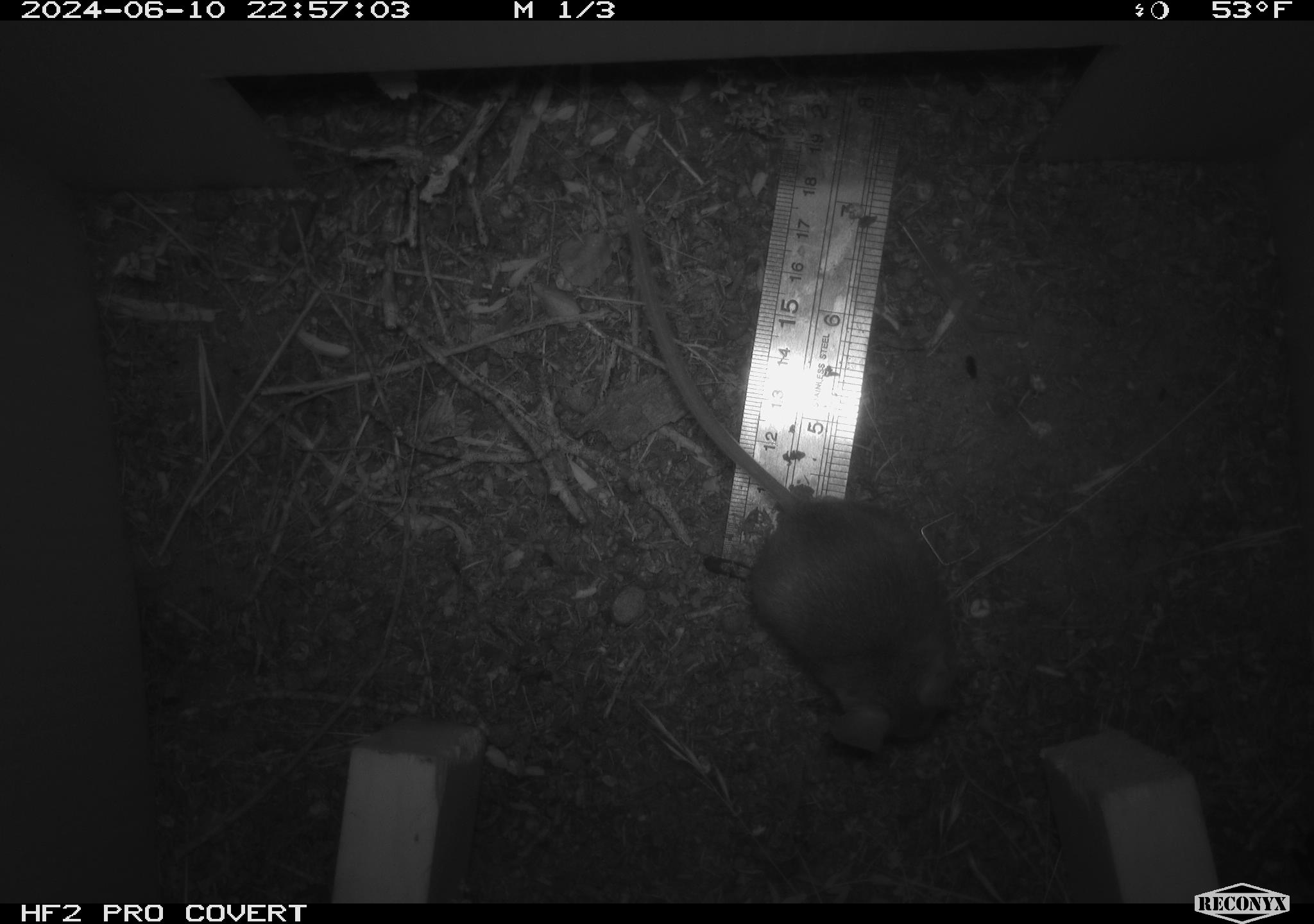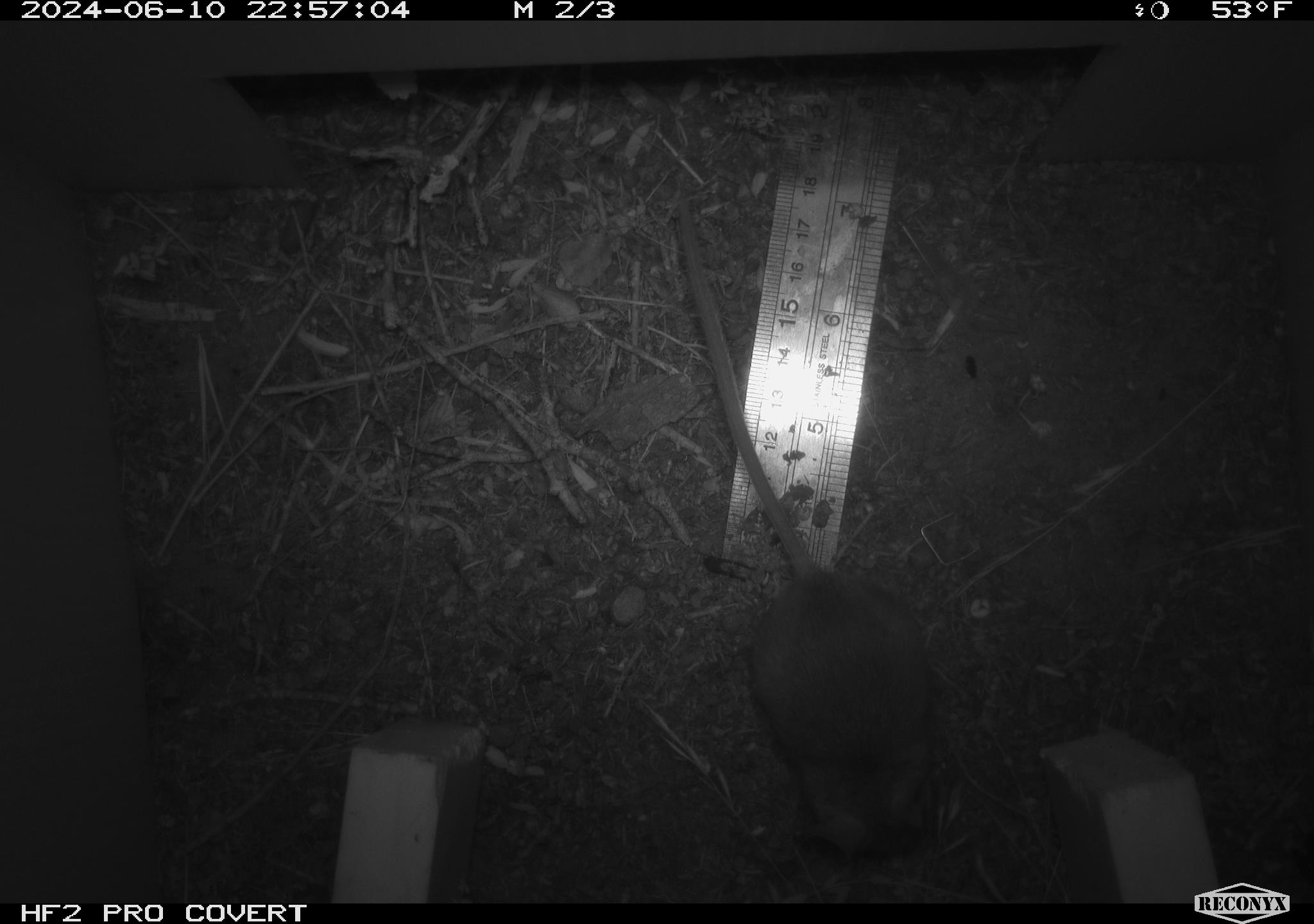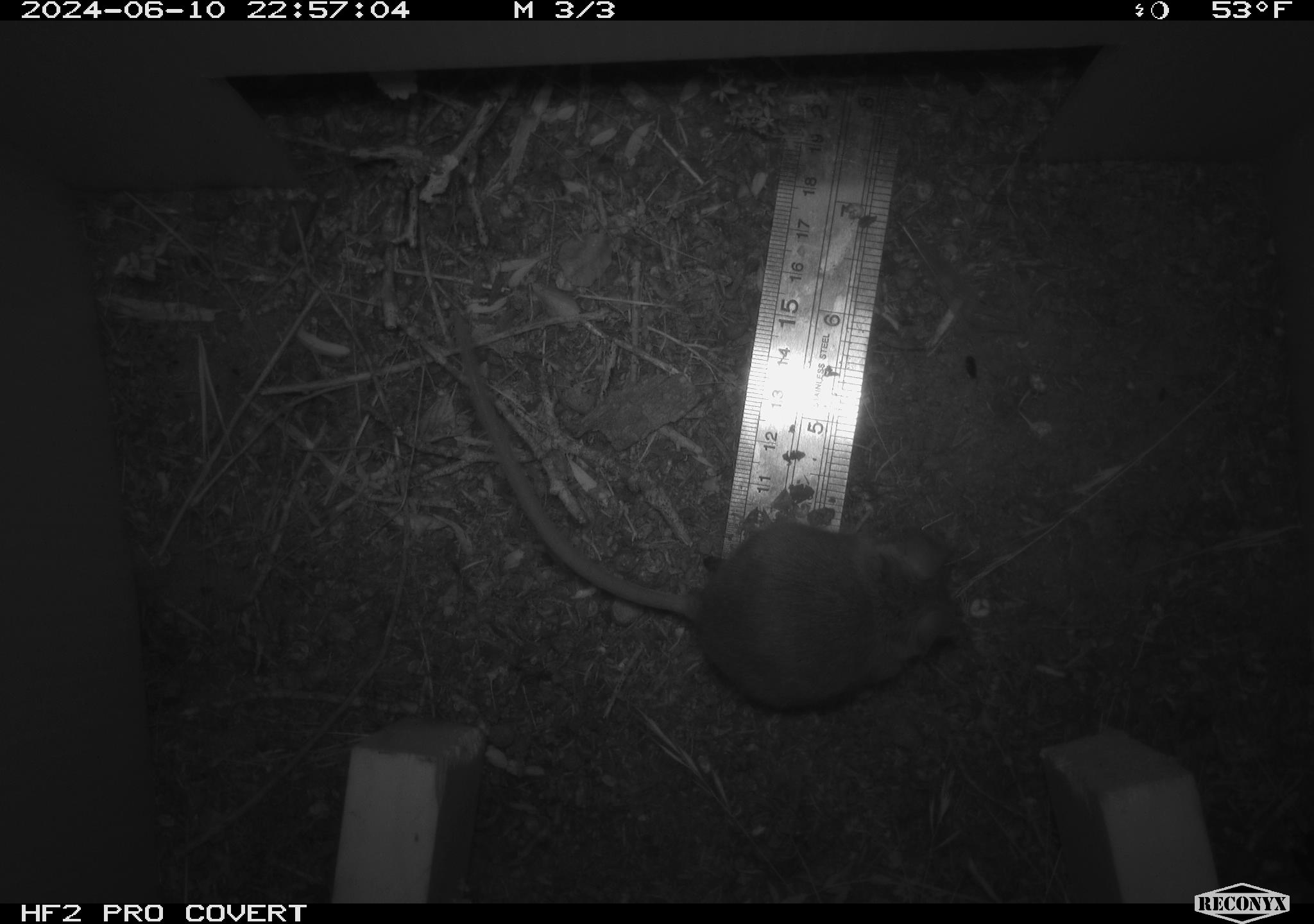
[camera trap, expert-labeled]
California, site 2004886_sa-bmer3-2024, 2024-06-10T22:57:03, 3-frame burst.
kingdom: Animalia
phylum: Chordata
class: Mammalia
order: Rodentia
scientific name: Rodentia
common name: mouse species